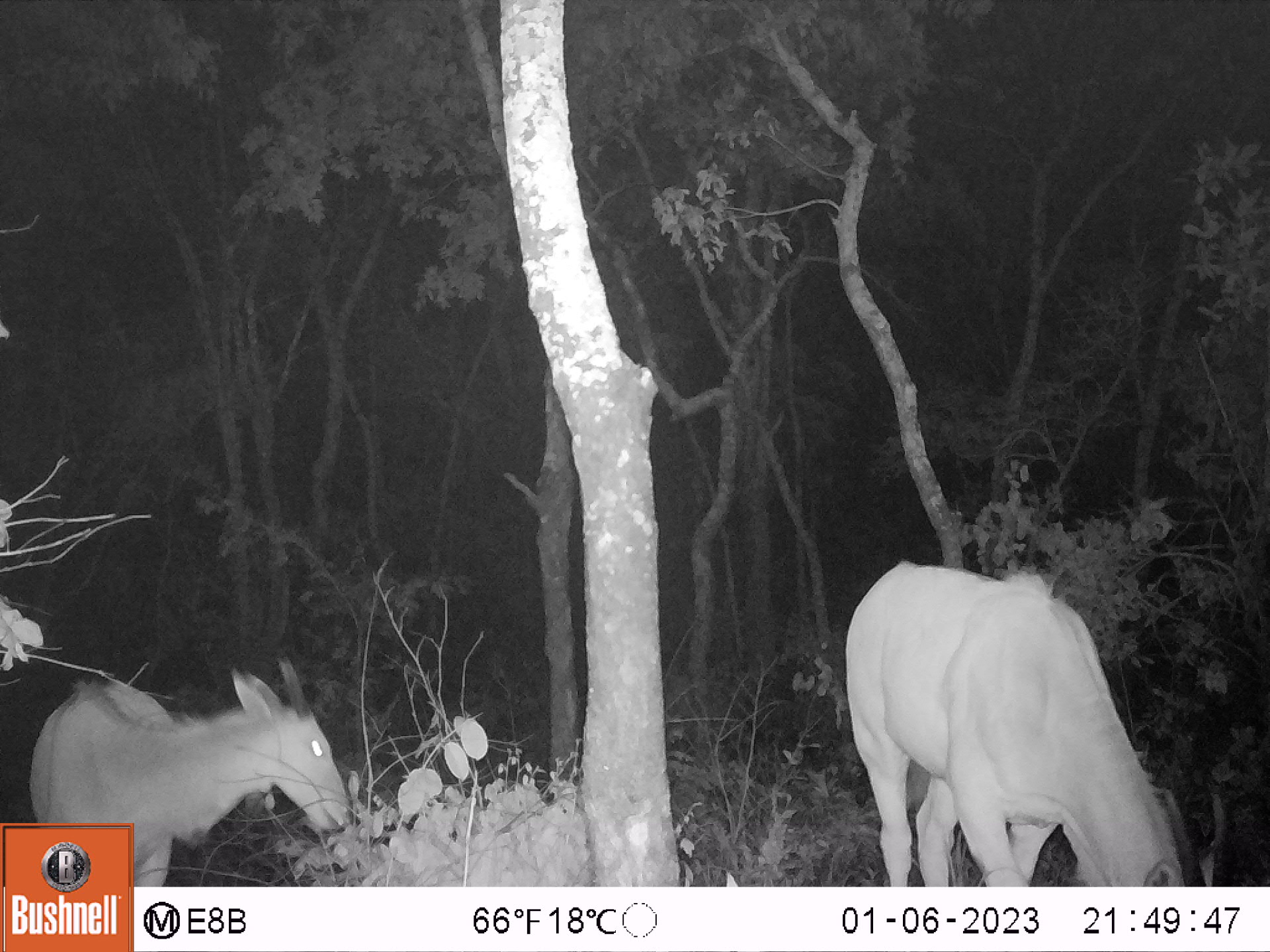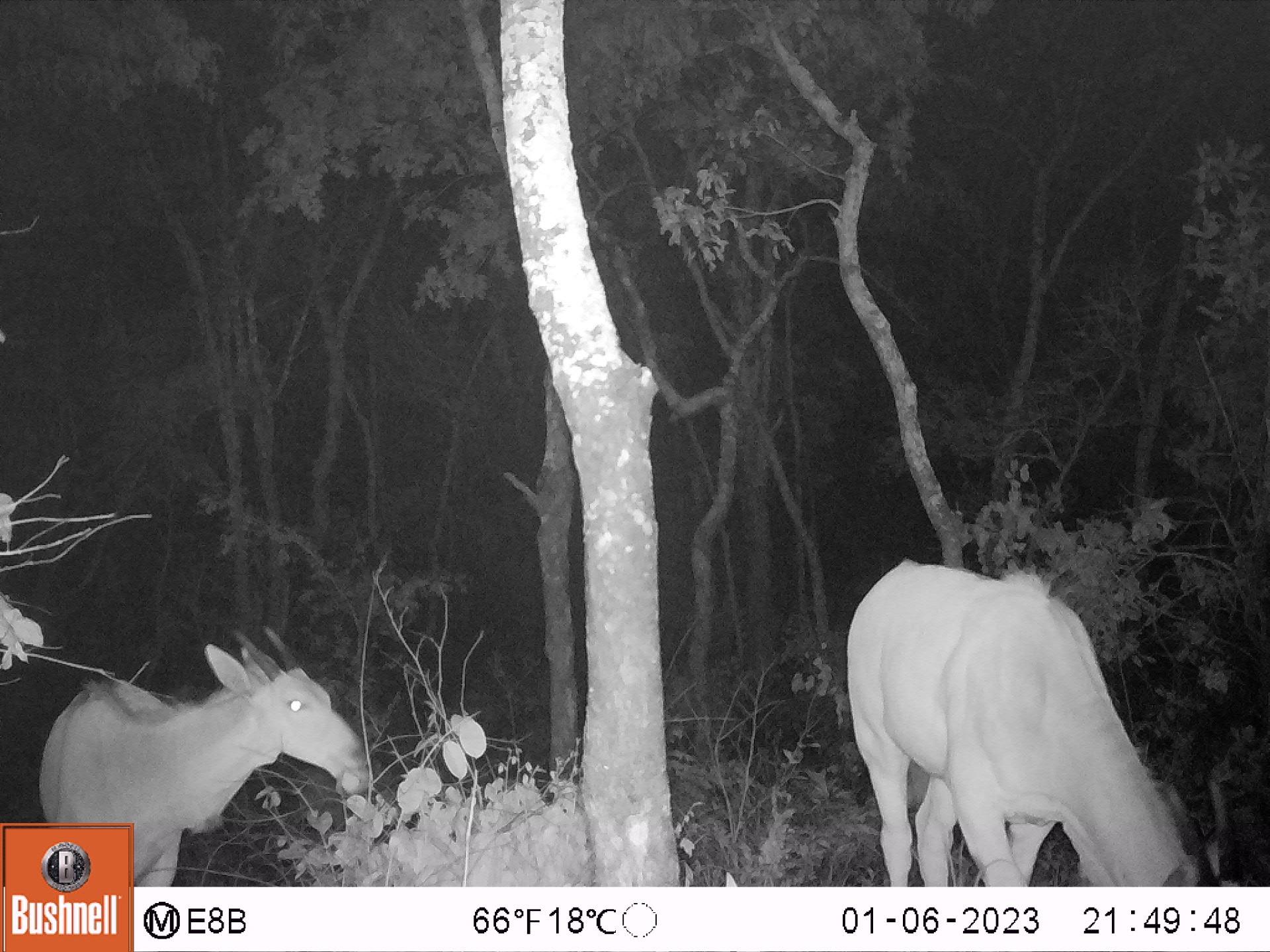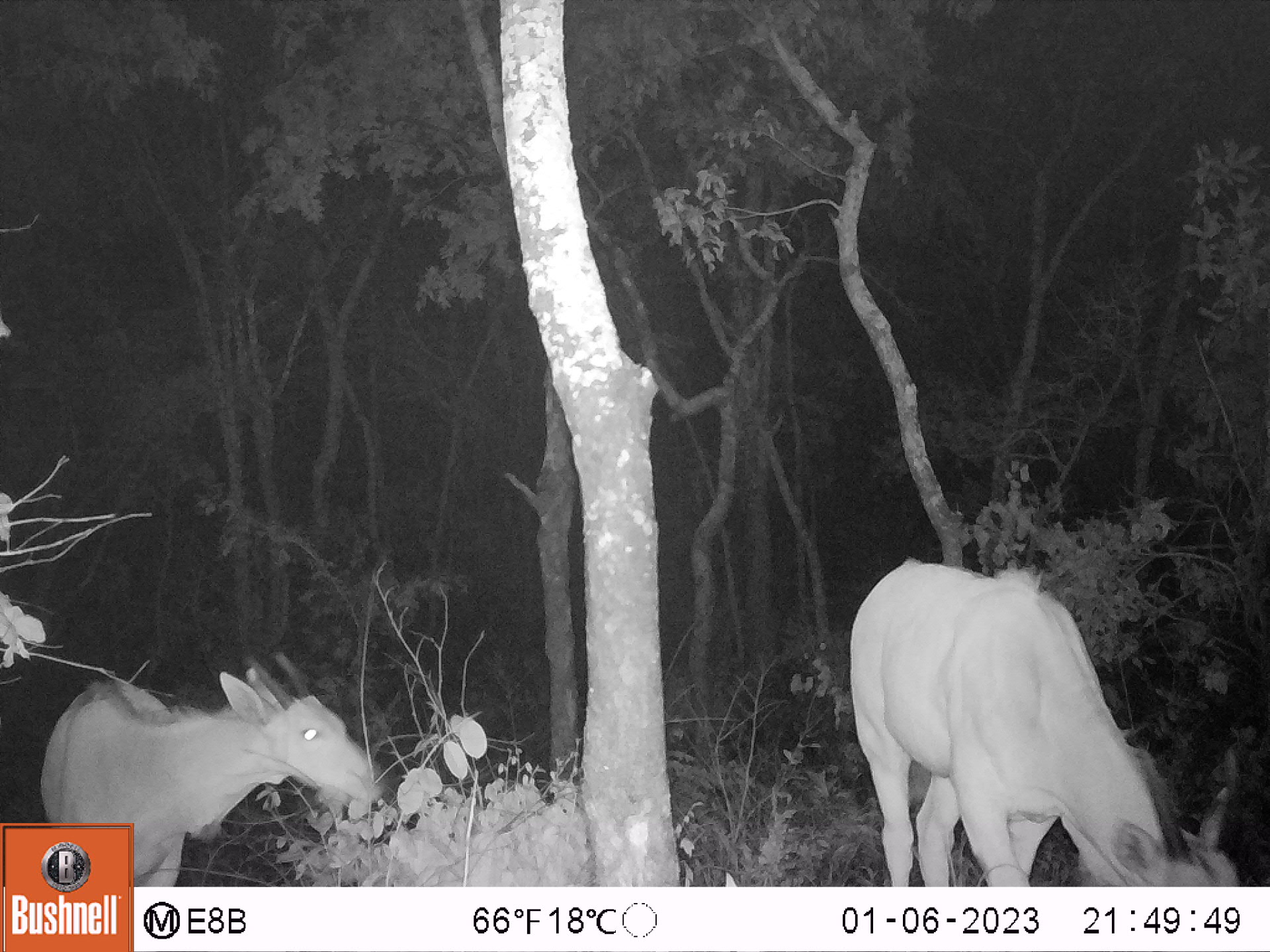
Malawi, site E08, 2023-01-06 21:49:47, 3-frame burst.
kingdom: Animalia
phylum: Chordata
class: Mammalia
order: Artiodactyla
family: Bovidae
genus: Tragelaphus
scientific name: Tragelaphus oryx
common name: common eland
Common eland (Tragelaphus oryx), count 2.